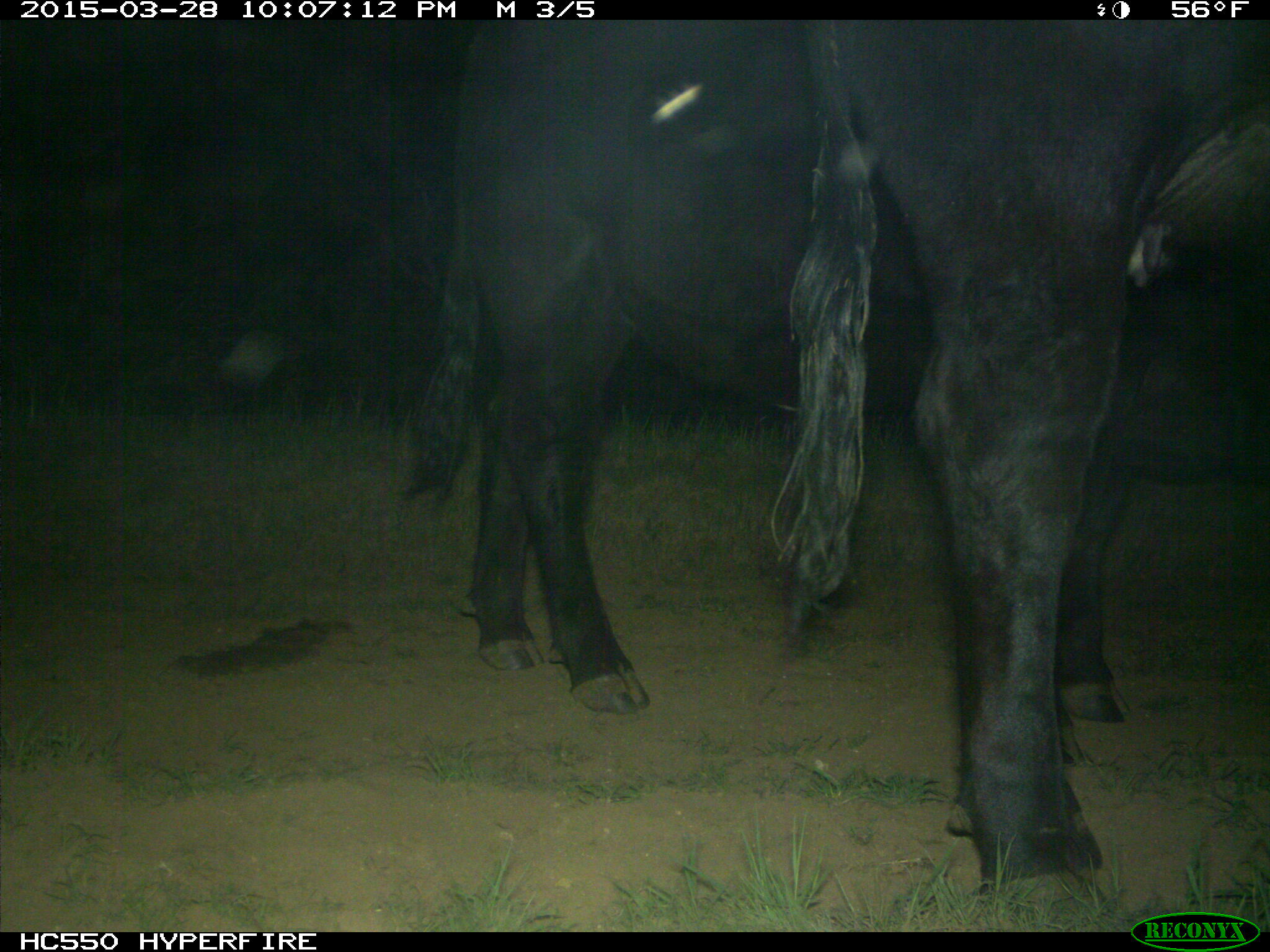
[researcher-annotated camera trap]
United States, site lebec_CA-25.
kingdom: Animalia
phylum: Chordata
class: Mammalia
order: Artiodactyla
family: Bovidae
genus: Bos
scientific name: Bos taurus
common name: domestic cow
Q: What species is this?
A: Bos taurus (domestic cow).